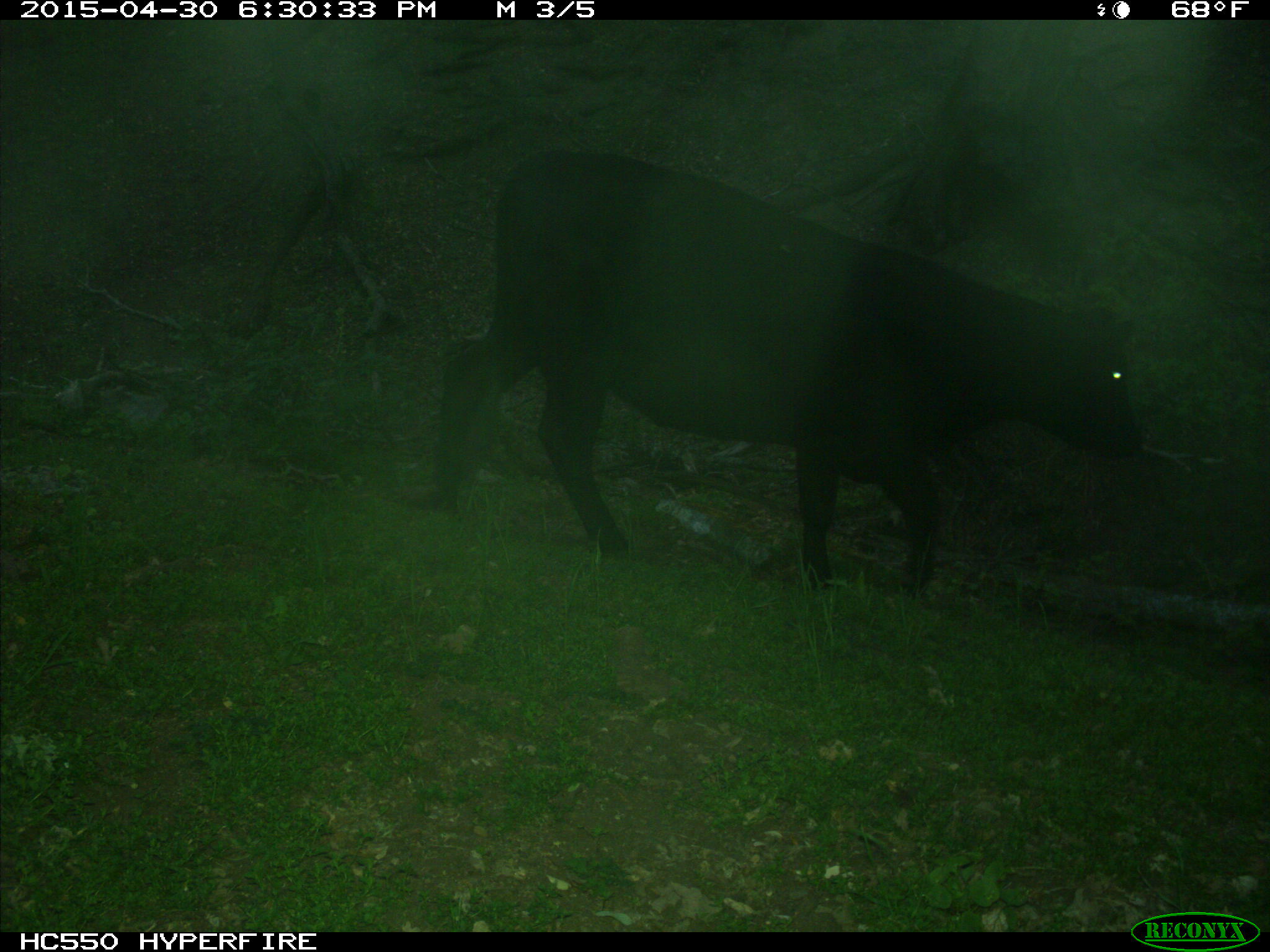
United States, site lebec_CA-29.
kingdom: Animalia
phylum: Chordata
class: Mammalia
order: Artiodactyla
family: Bovidae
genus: Bos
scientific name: Bos taurus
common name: domestic cow